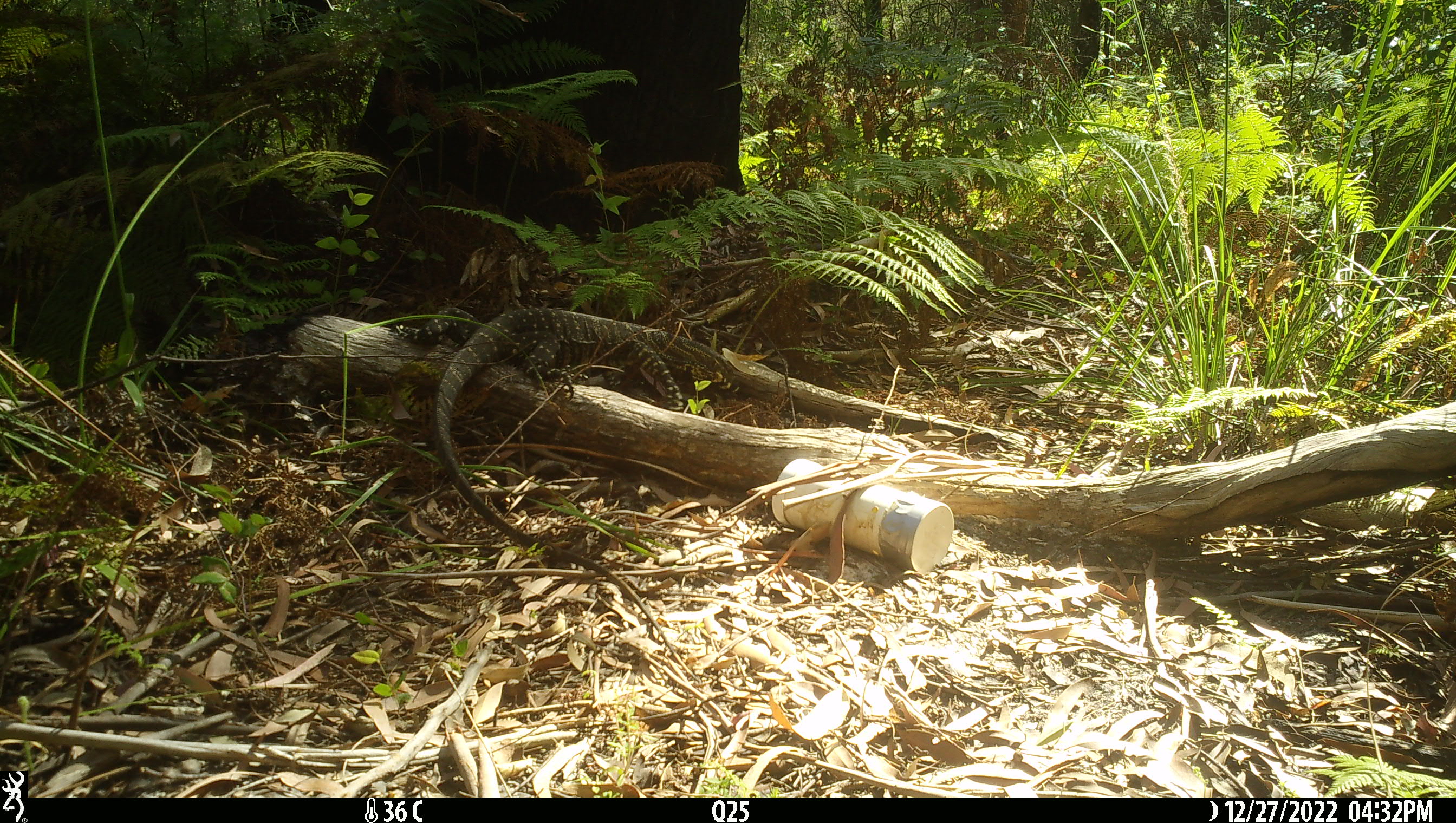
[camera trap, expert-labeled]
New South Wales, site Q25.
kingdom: Animalia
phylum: Chordata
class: Reptilia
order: Squamata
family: Varanidae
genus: Varanus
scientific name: Varanus varius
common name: lace monitor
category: goanna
Goanna (lace monitor) (Varanus varius).